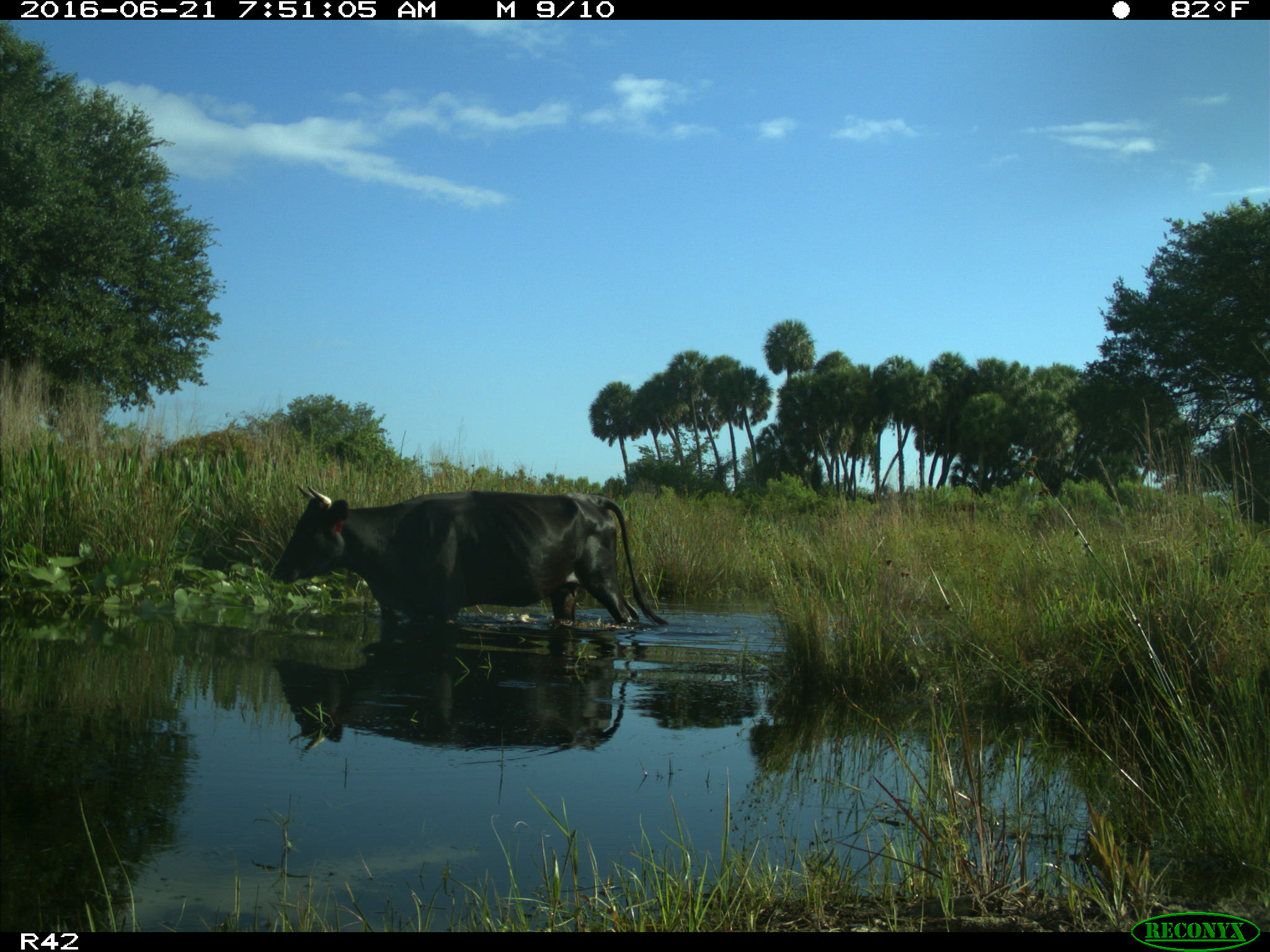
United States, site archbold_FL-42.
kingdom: Animalia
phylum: Chordata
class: Mammalia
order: Artiodactyla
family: Bovidae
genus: Bos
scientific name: Bos taurus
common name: domestic cow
Bos taurus (domestic cow).